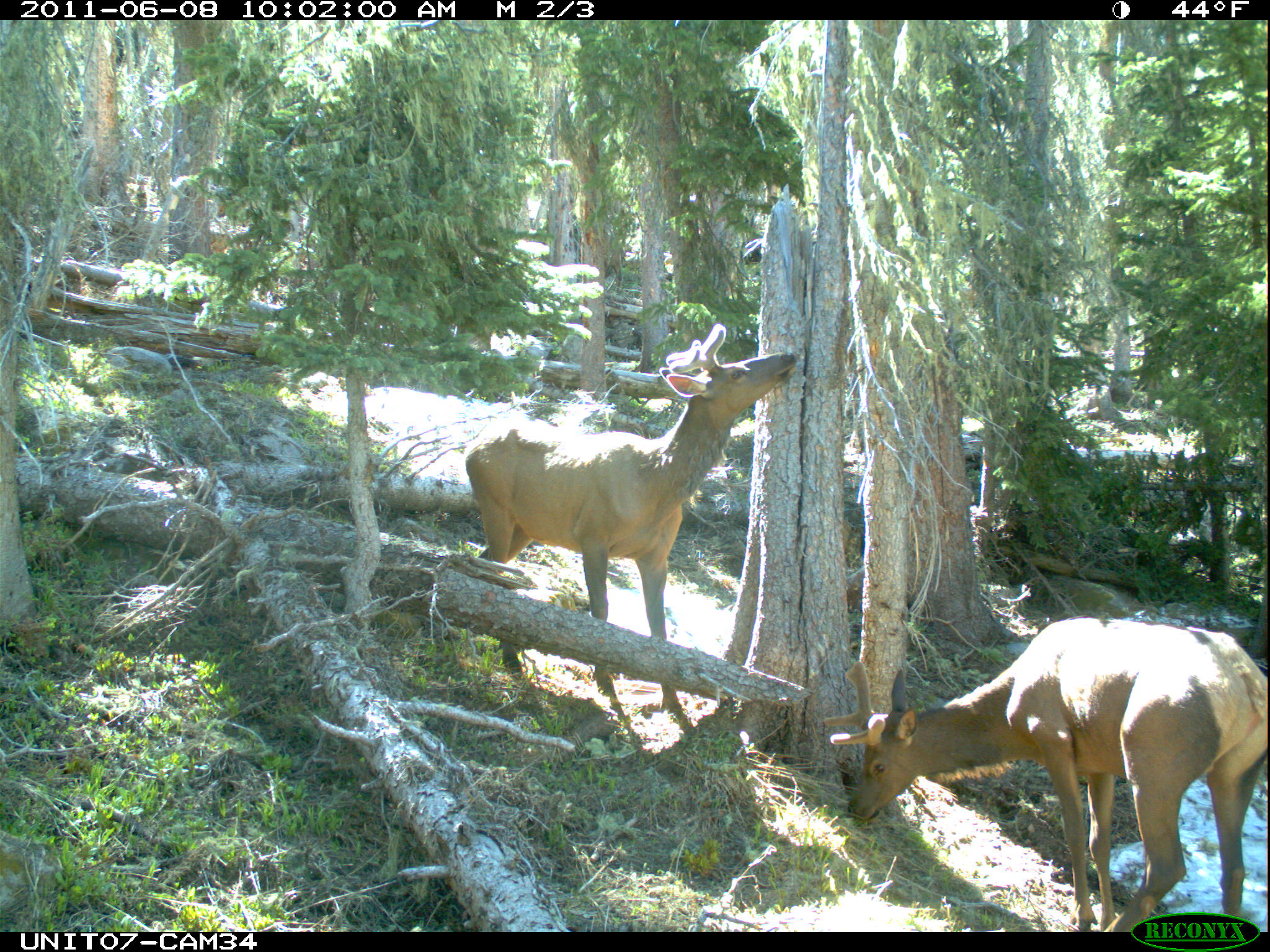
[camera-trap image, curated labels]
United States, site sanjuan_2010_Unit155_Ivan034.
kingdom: Animalia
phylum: Chordata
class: Mammalia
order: Artiodactyla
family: Cervidae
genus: Cervus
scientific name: Cervus elaphus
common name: red deer